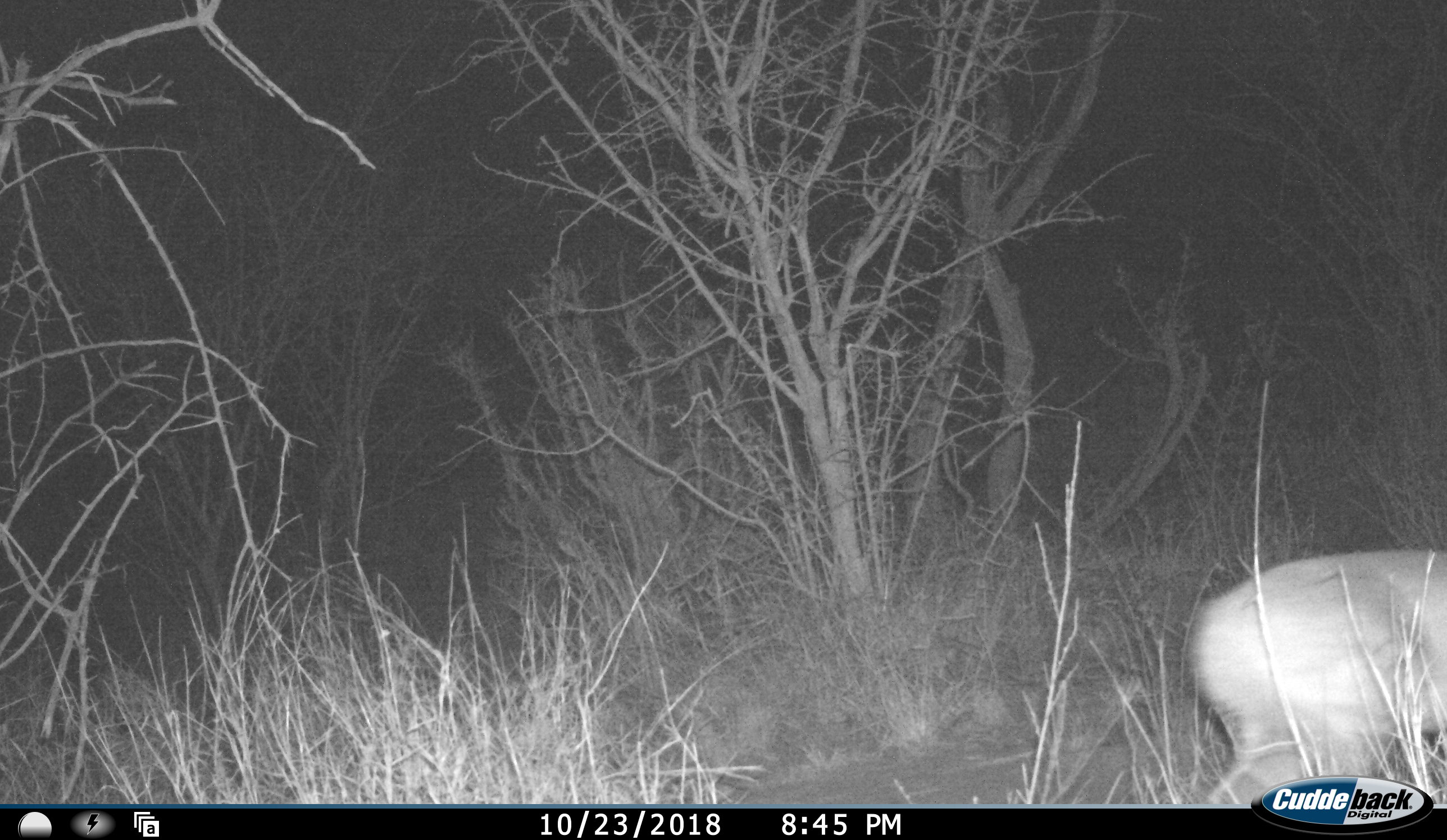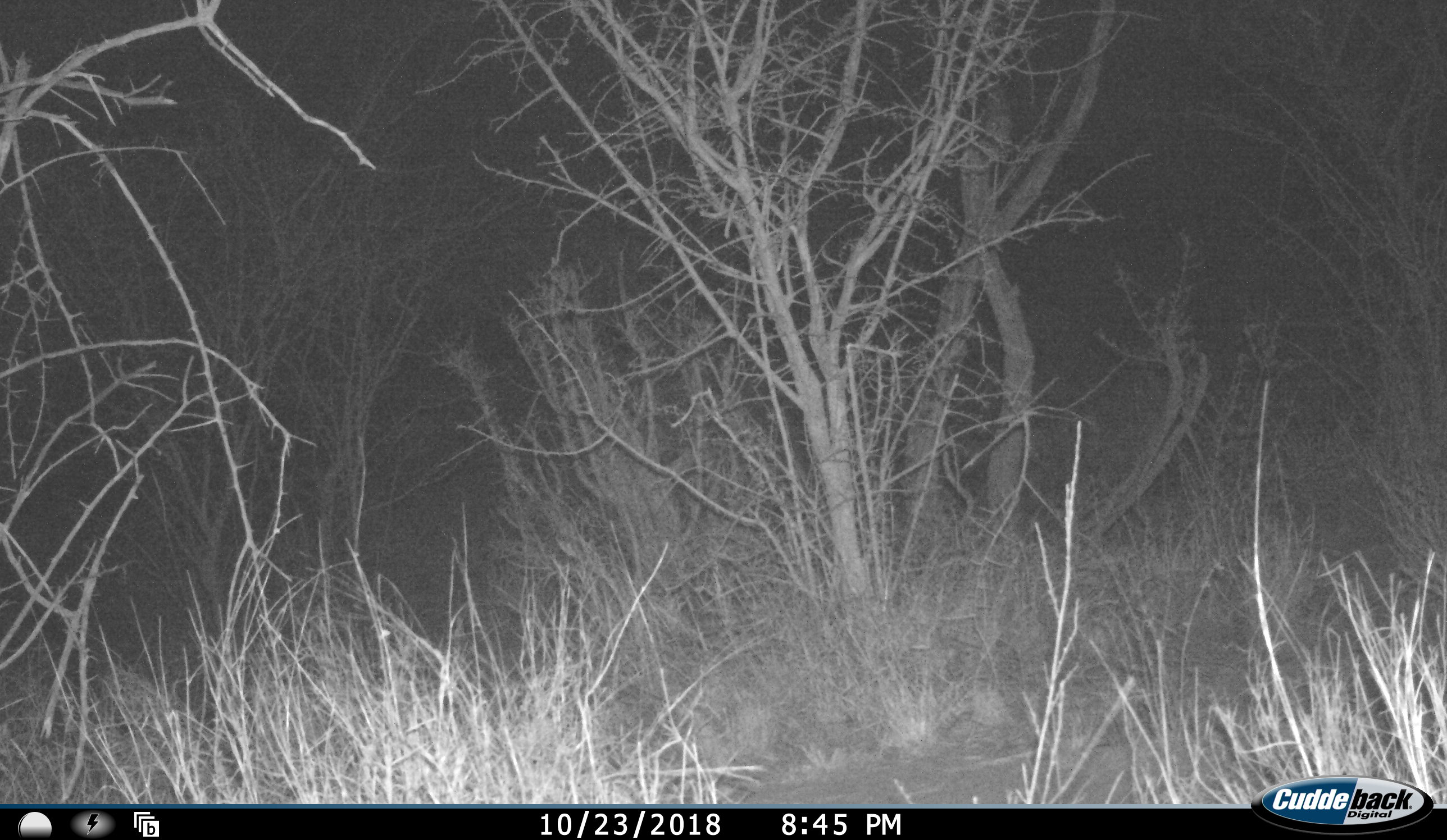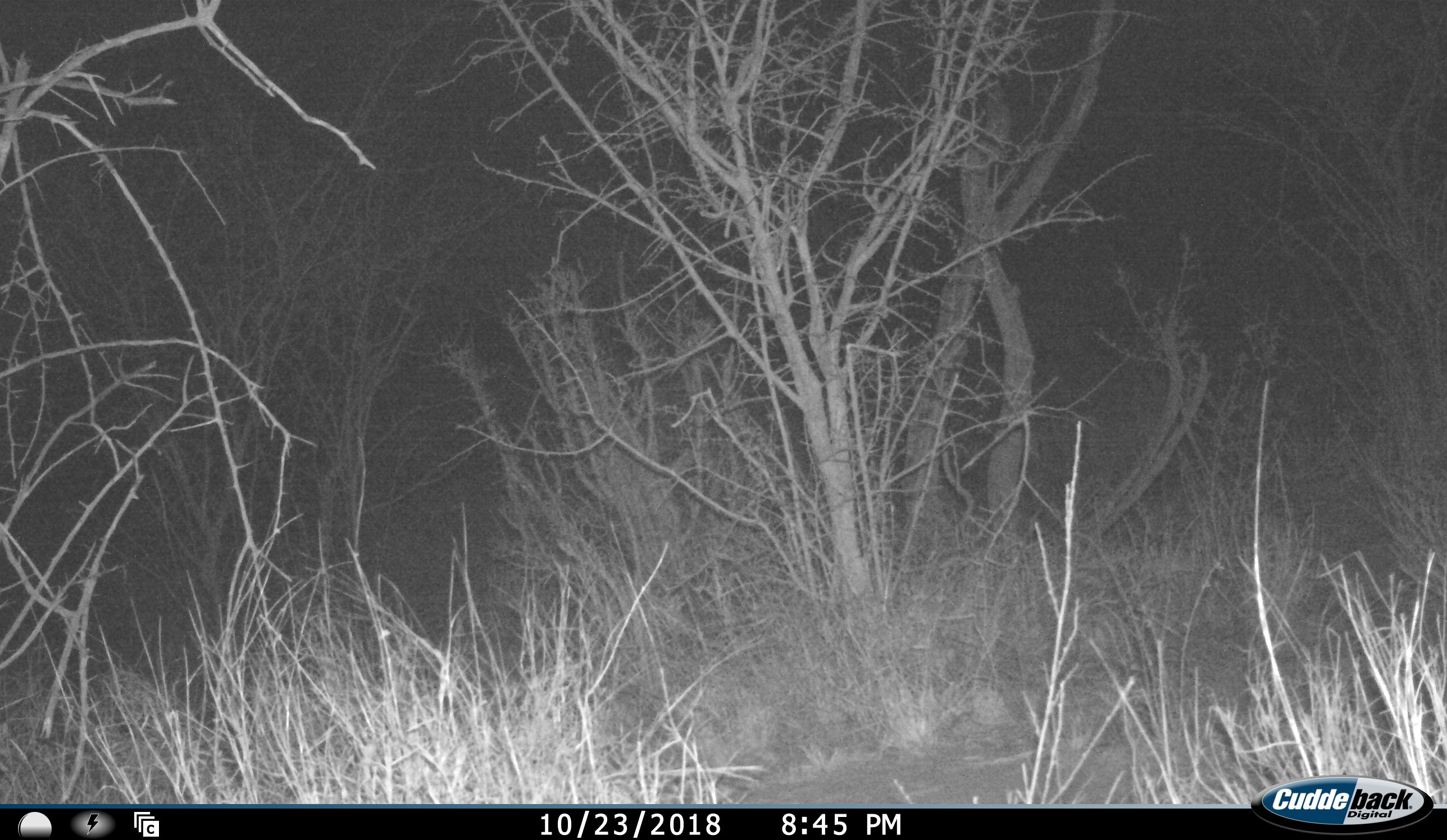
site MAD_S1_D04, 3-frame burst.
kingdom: Animalia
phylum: Chordata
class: Mammalia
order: Artiodactyla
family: Bovidae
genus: Aepyceros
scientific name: Aepyceros melampus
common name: impala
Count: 1.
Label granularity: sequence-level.